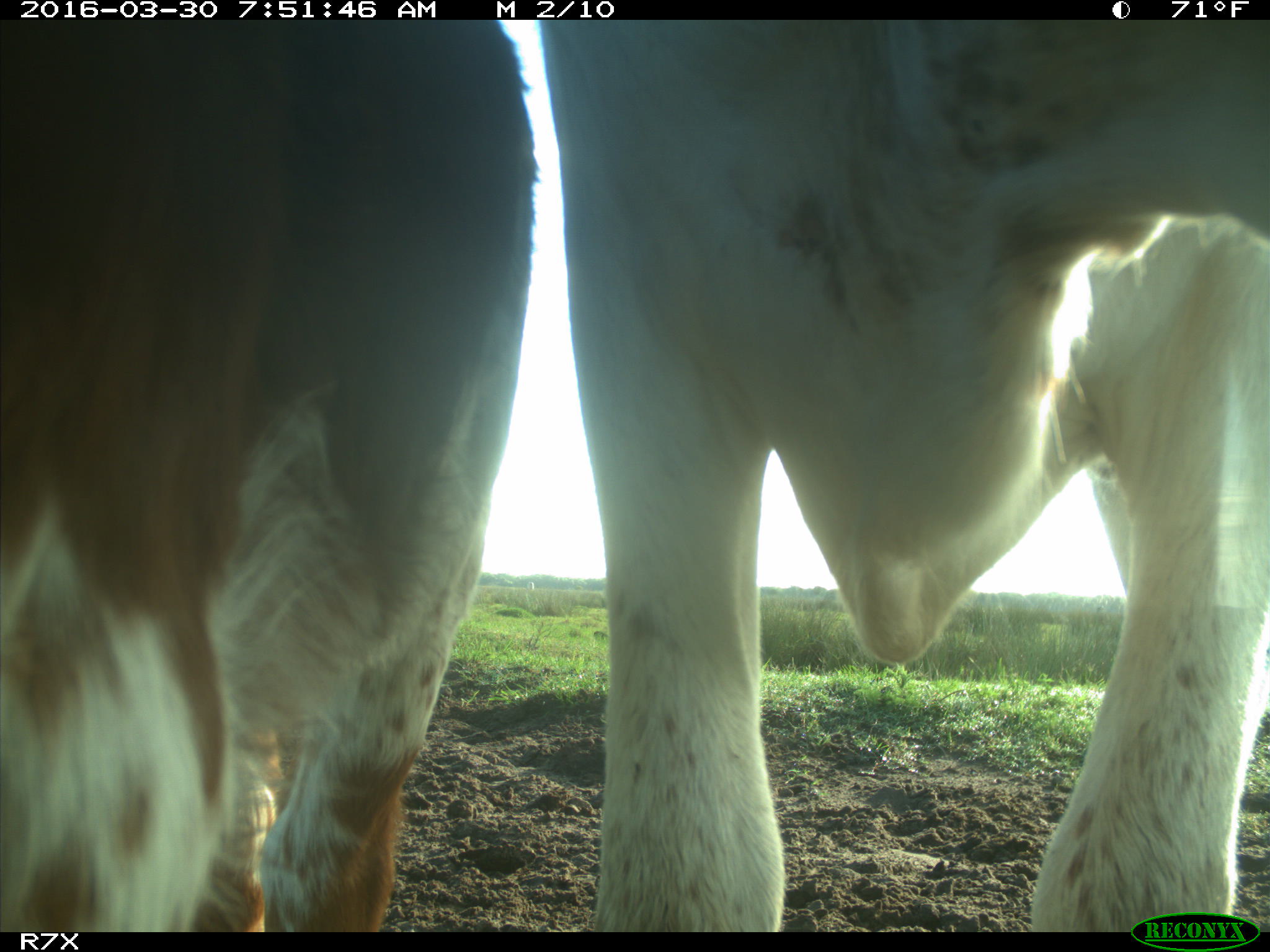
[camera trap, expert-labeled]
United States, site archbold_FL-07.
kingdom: Animalia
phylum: Chordata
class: Mammalia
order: Artiodactyla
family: Bovidae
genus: Bos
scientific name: Bos taurus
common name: domestic cow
Bos taurus (domestic cow).